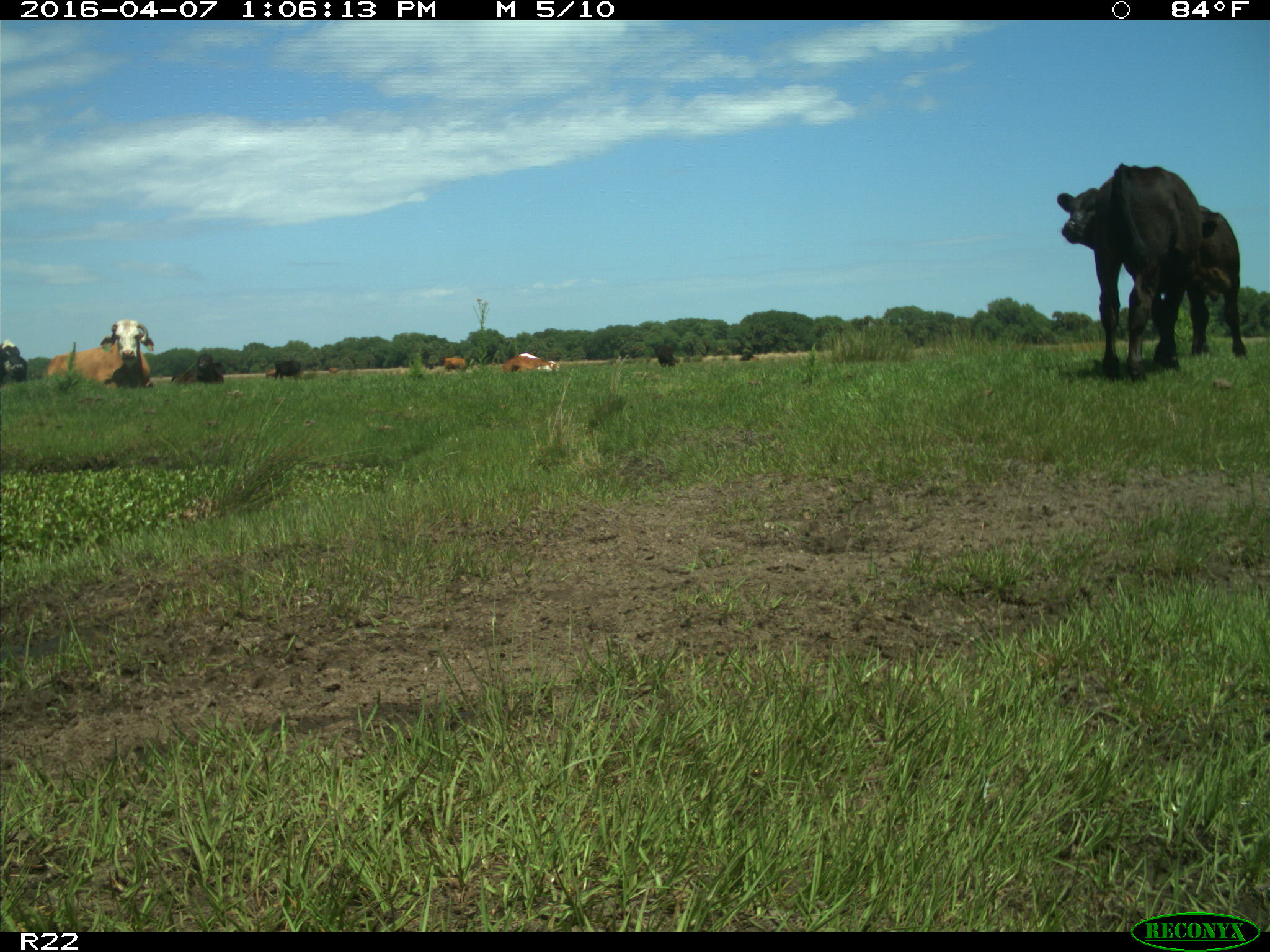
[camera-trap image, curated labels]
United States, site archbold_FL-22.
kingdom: Animalia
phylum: Chordata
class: Mammalia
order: Artiodactyla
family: Bovidae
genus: Bos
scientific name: Bos taurus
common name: domestic cow